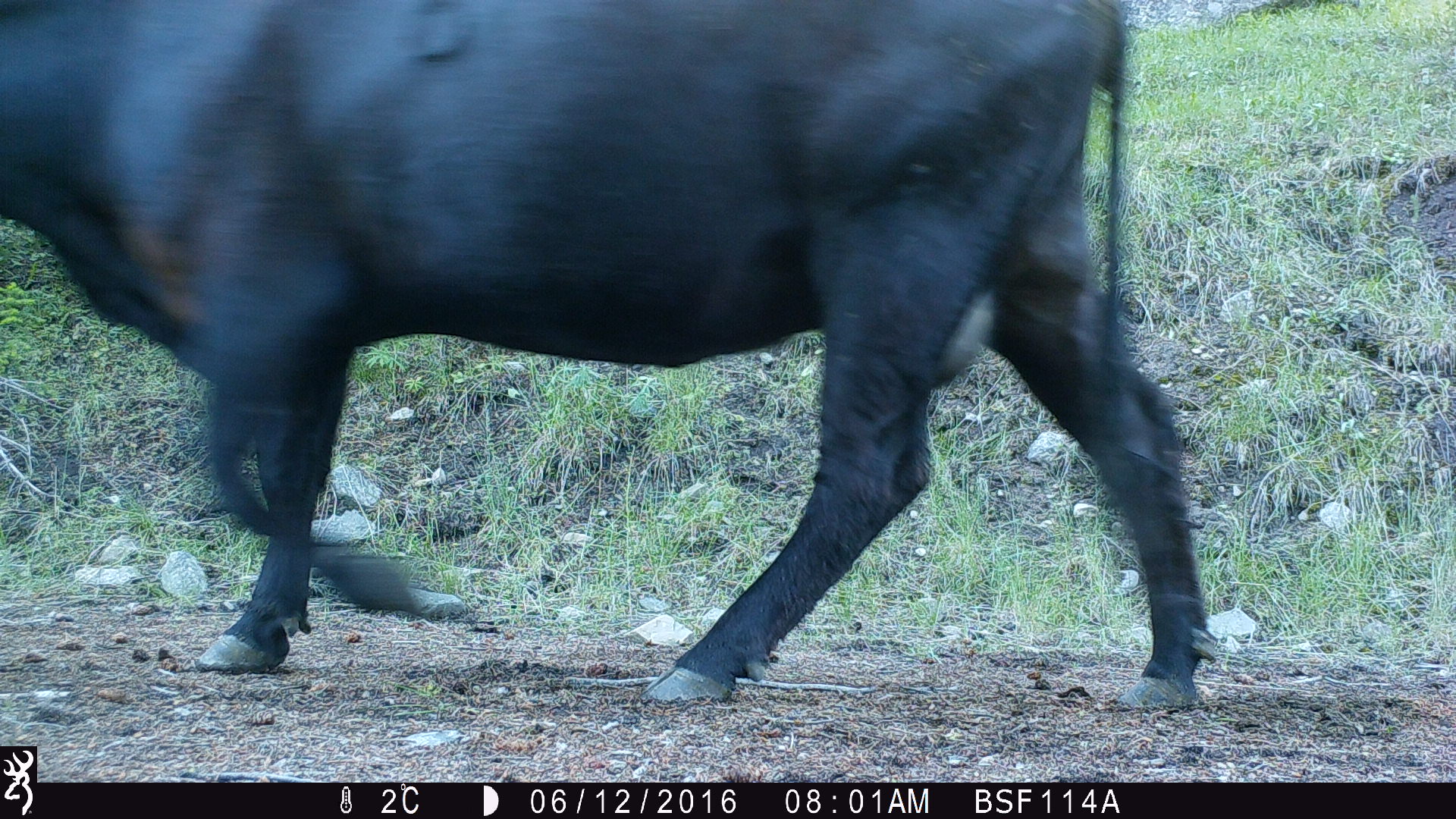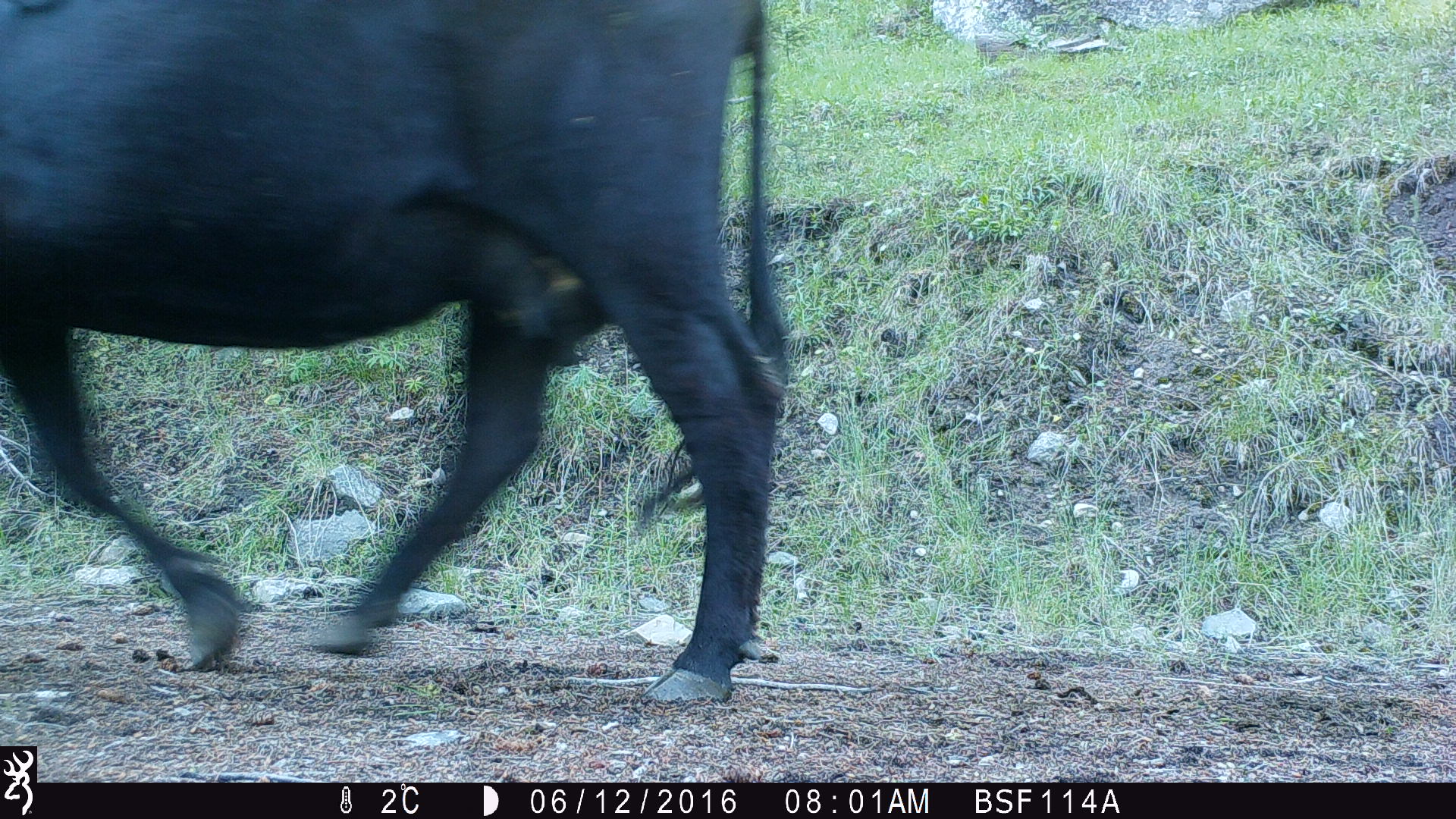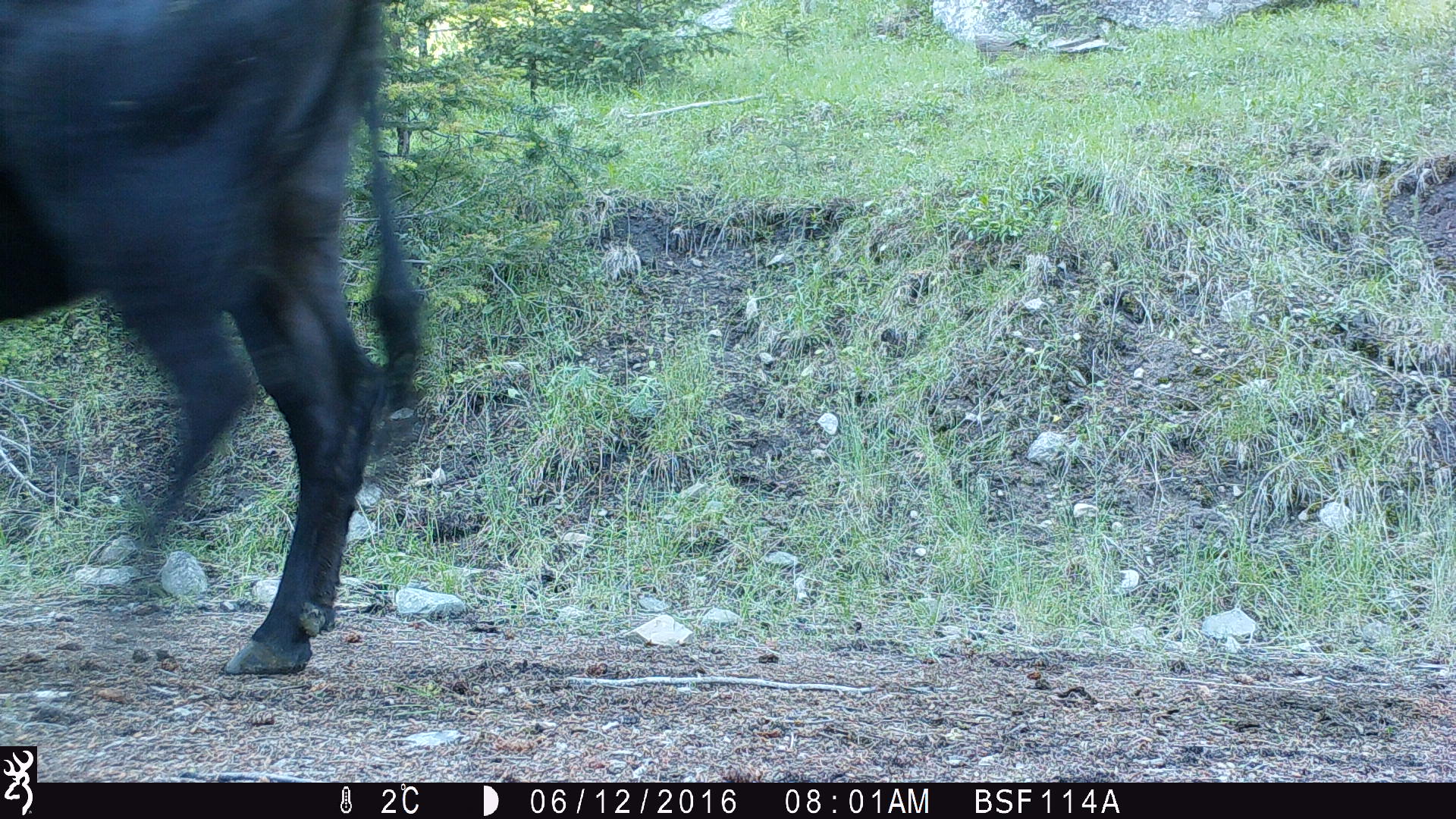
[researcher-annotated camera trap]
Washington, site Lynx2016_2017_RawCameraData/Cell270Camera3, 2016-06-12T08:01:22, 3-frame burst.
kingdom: Animalia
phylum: Chordata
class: Mammalia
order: Artiodactyla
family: Bovidae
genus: Bos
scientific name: Bos taurus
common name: domestic cattle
Domestic cattle (Bos taurus). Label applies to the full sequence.